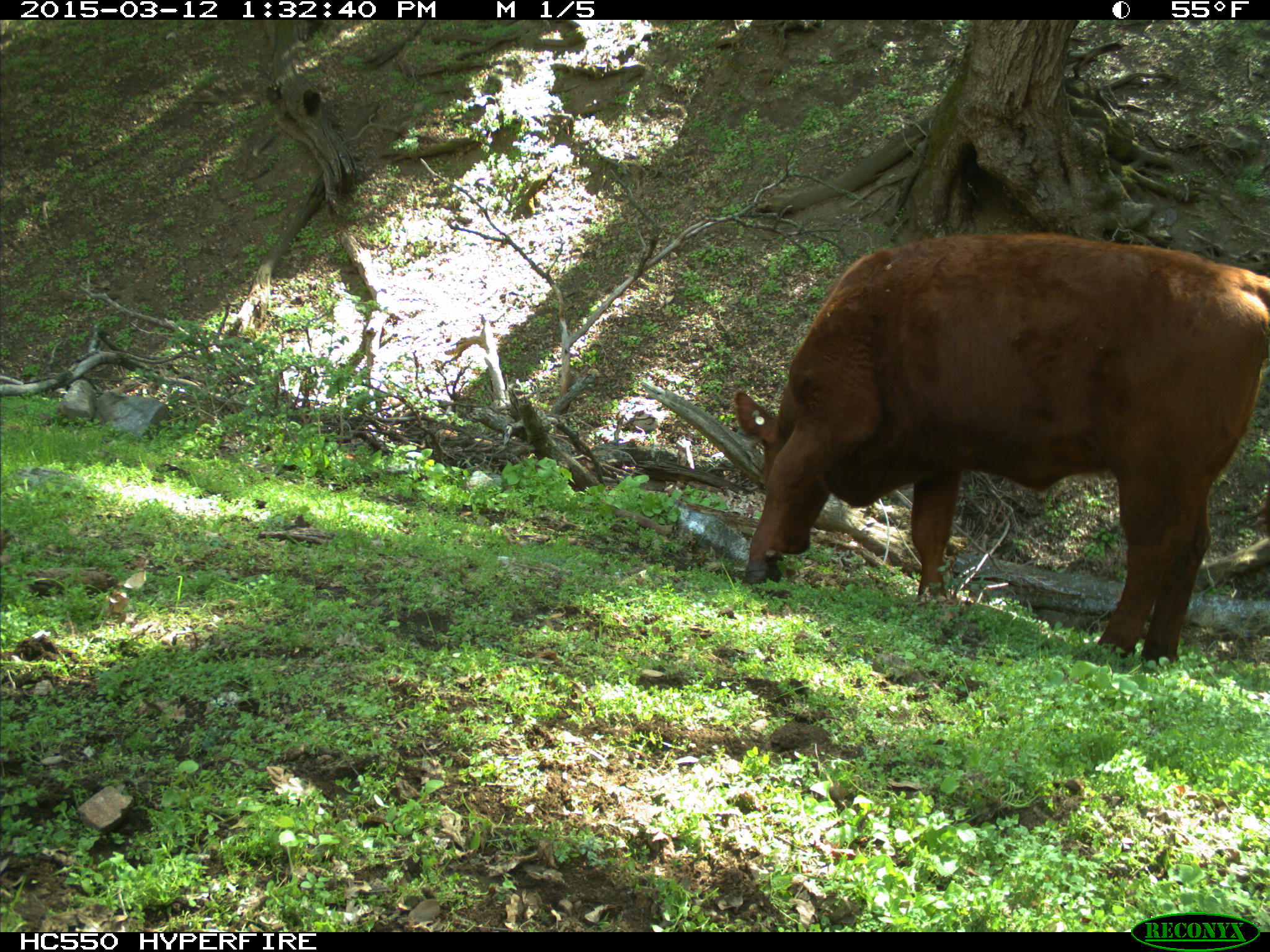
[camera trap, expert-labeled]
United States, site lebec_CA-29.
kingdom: Animalia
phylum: Chordata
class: Mammalia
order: Artiodactyla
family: Bovidae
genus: Bos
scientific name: Bos taurus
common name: domestic cow